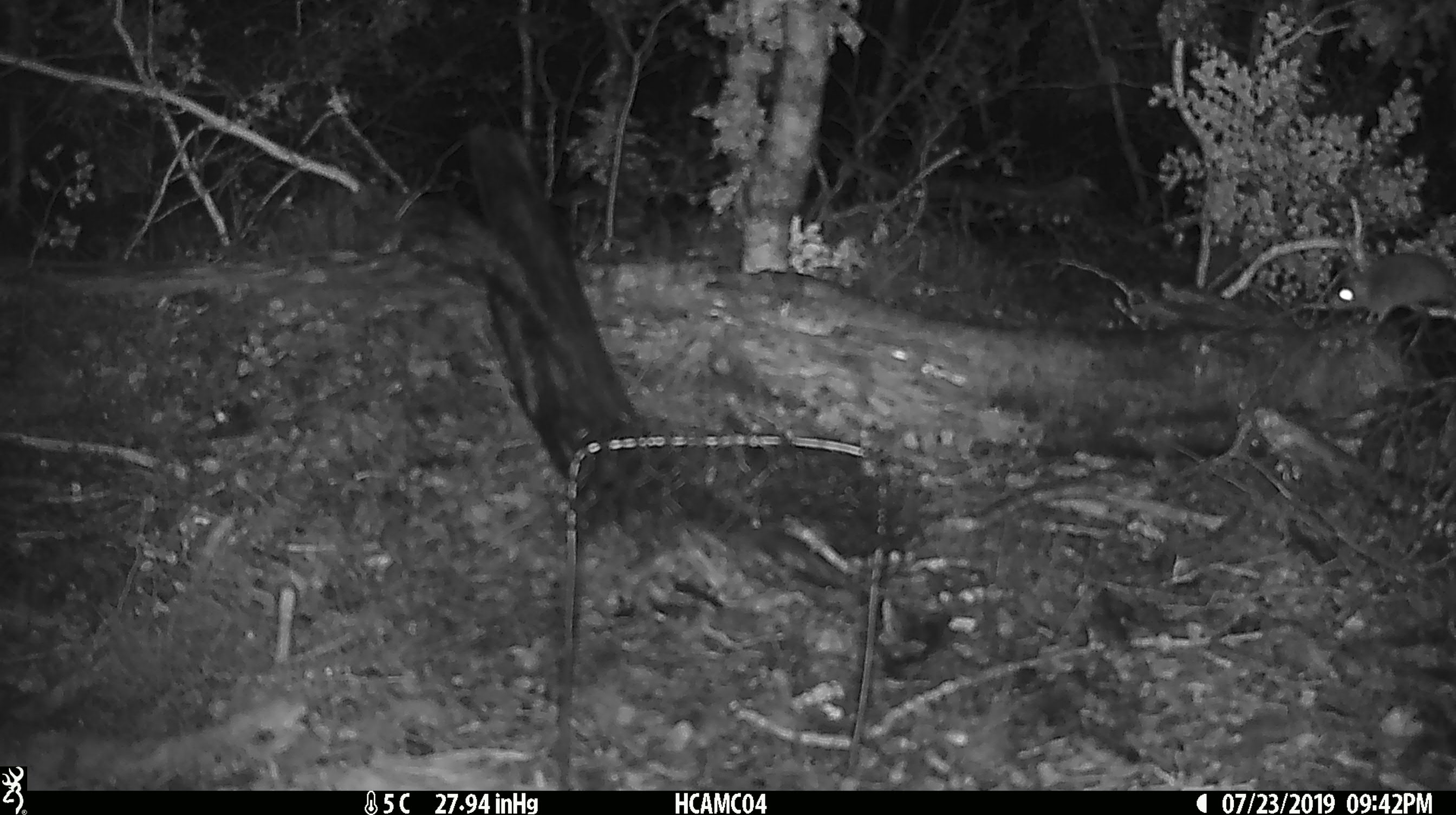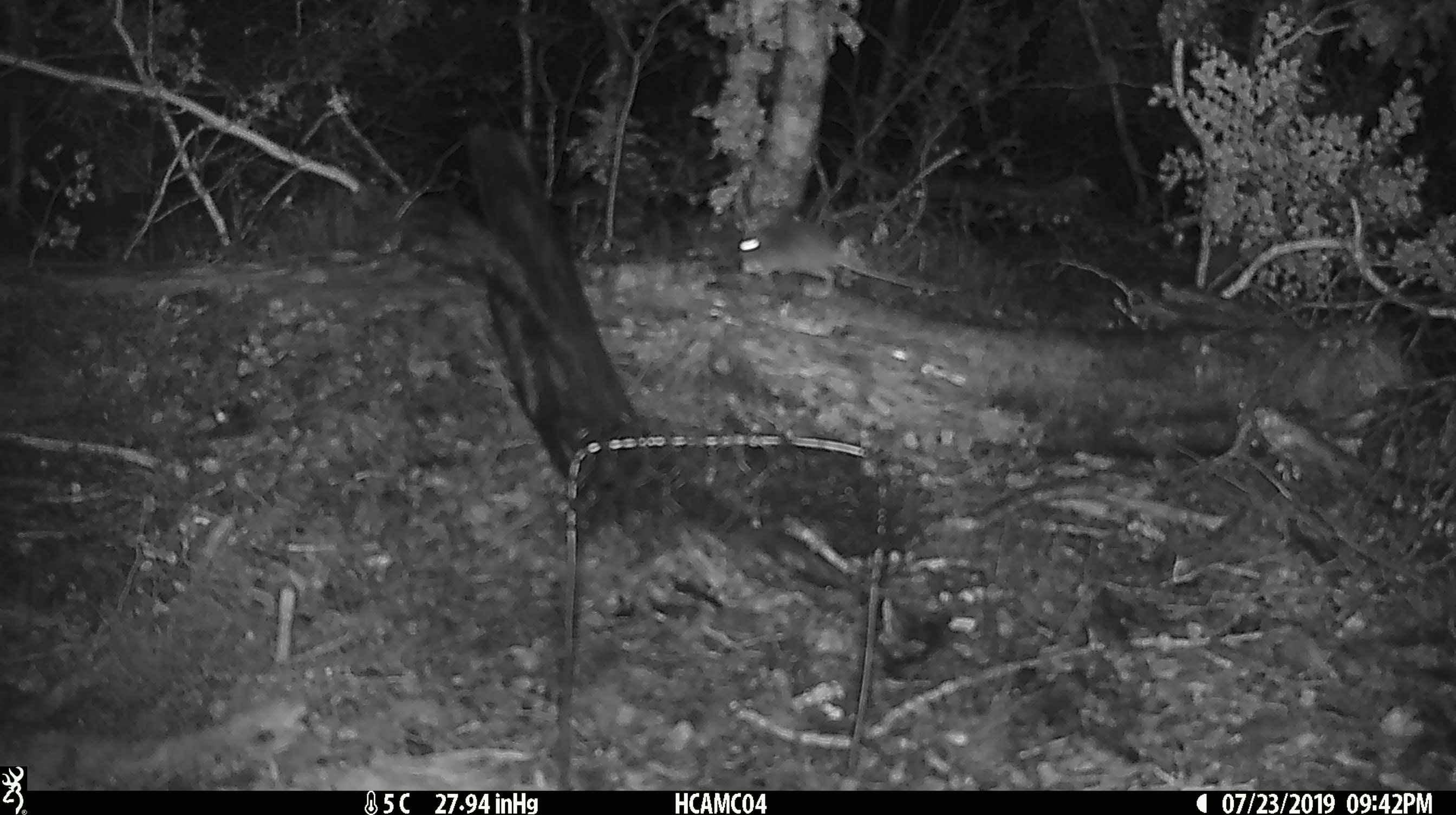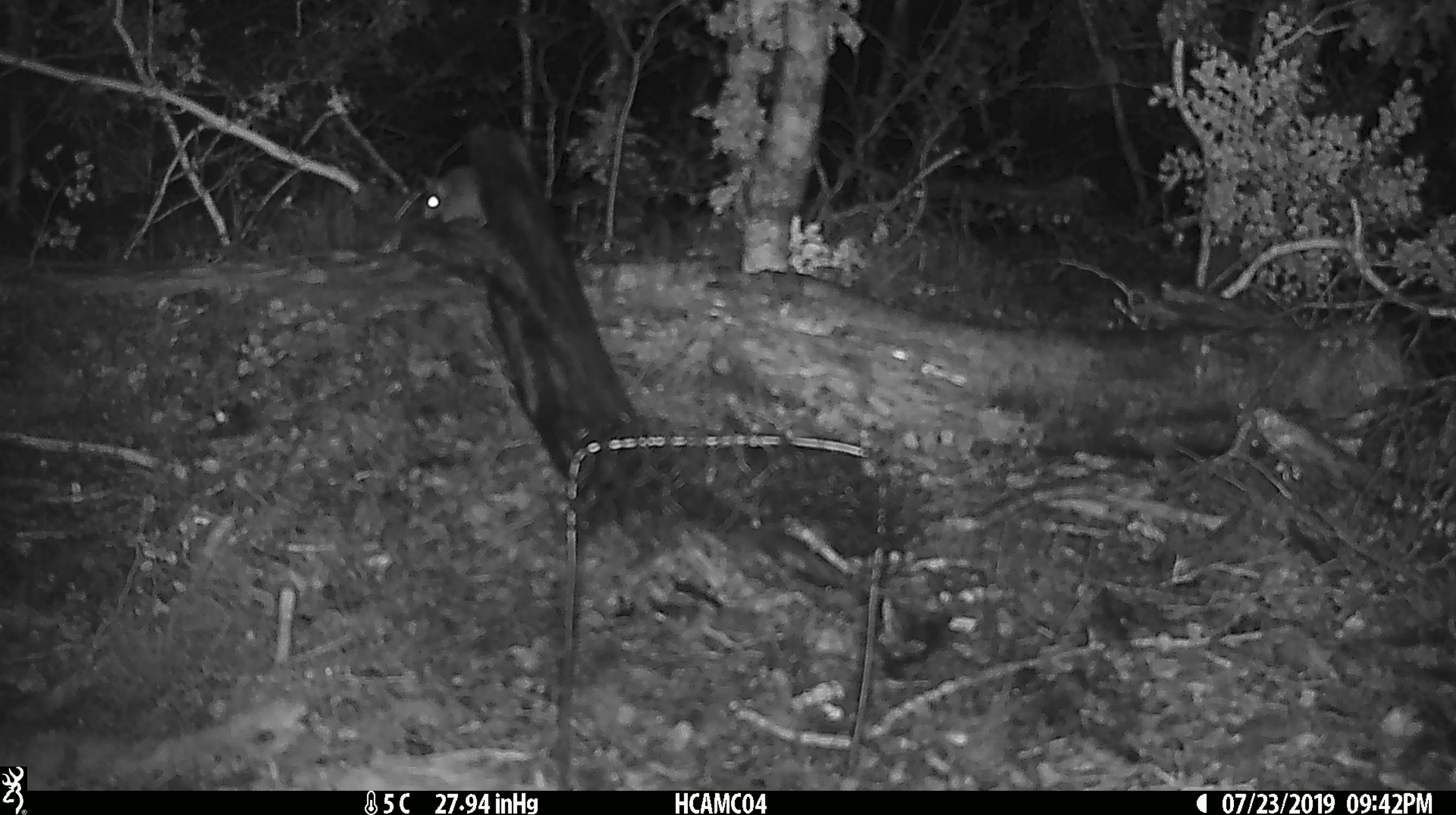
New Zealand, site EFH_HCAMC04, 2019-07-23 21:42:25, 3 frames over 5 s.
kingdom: Animalia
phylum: Chordata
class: Mammalia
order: Rodentia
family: Muridae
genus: Mus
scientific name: Mus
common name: mouse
Mouse (Mus).